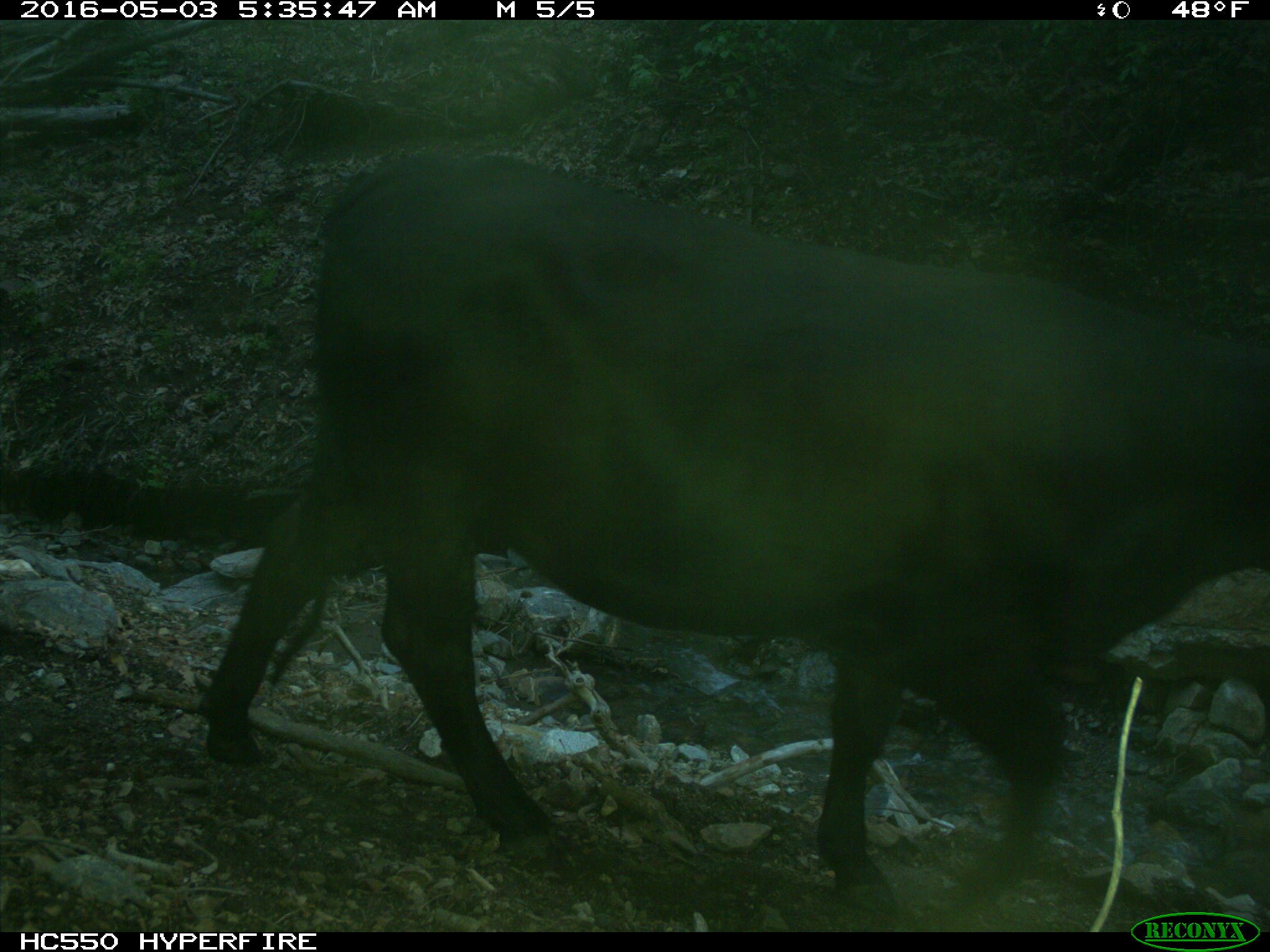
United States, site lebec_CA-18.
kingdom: Animalia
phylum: Chordata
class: Mammalia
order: Artiodactyla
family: Bovidae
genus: Bos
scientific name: Bos taurus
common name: domestic cow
Bos taurus (domestic cow).